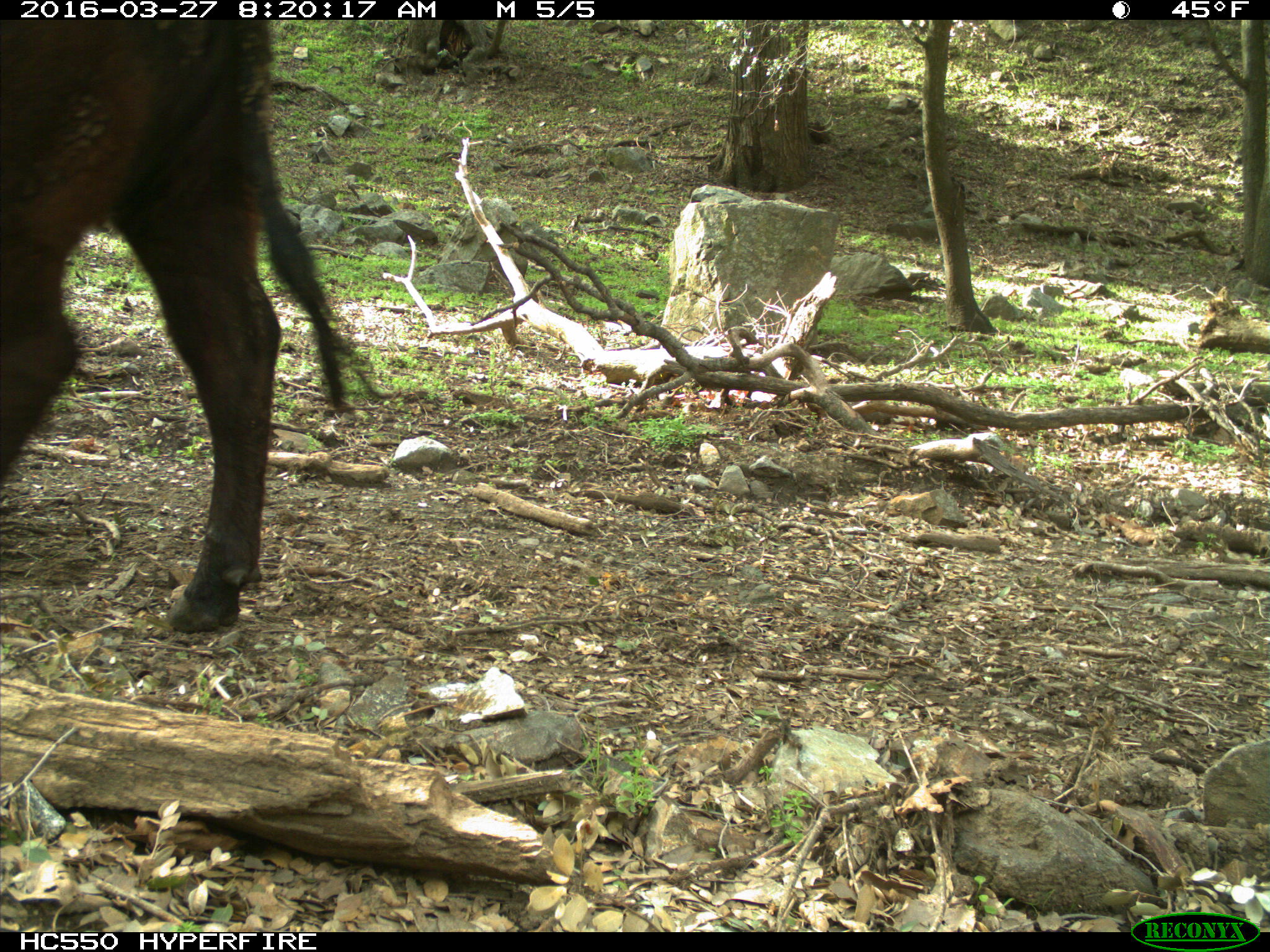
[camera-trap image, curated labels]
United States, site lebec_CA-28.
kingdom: Animalia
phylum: Chordata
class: Mammalia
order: Artiodactyla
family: Bovidae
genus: Bos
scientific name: Bos taurus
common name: domestic cow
Bos taurus (domestic cow).